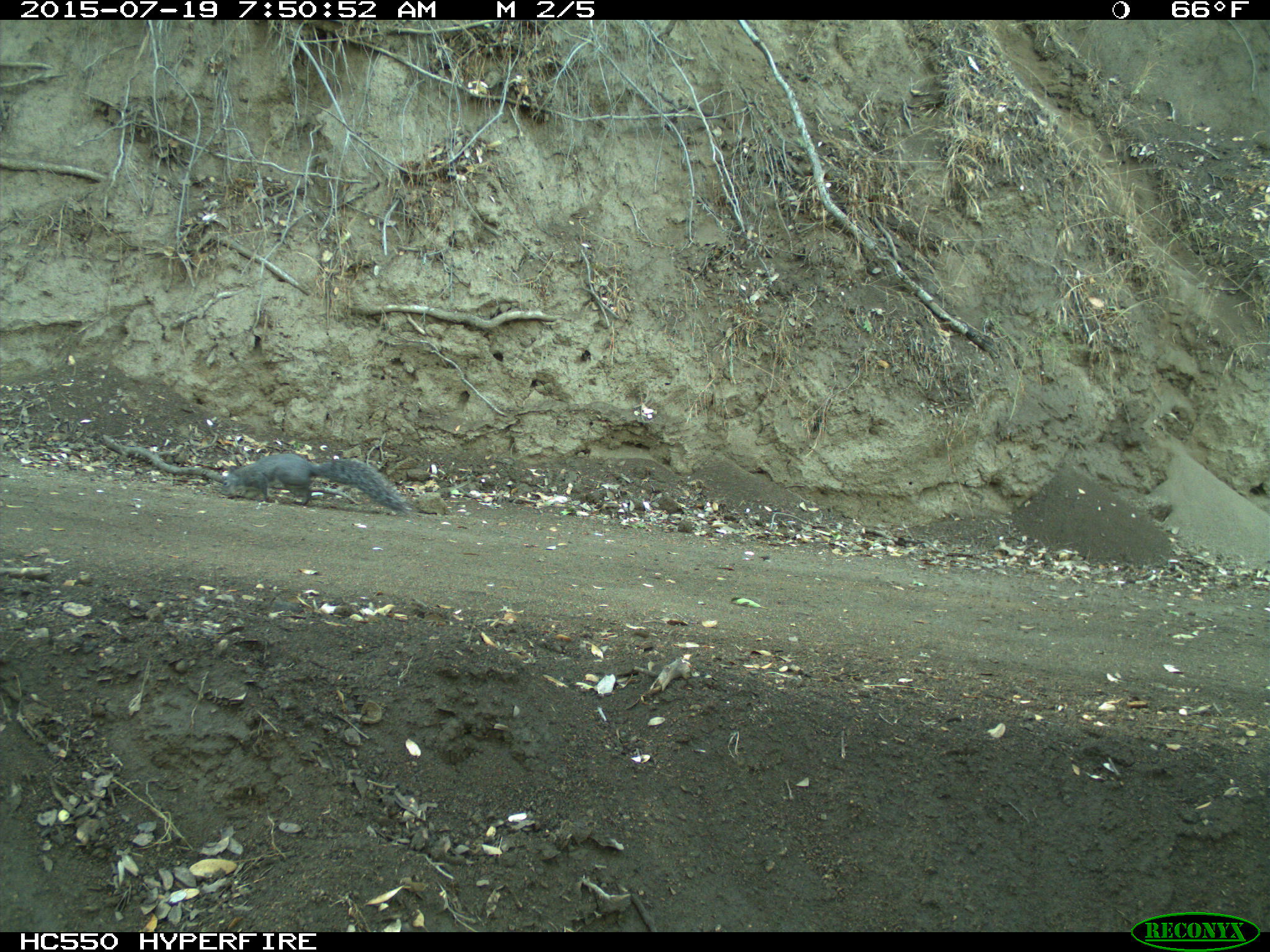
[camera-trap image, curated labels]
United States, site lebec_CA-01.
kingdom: Animalia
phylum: Chordata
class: Mammalia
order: Rodentia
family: Sciuridae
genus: Sciurus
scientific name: Sciurus carolinensis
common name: eastern gray squirrel